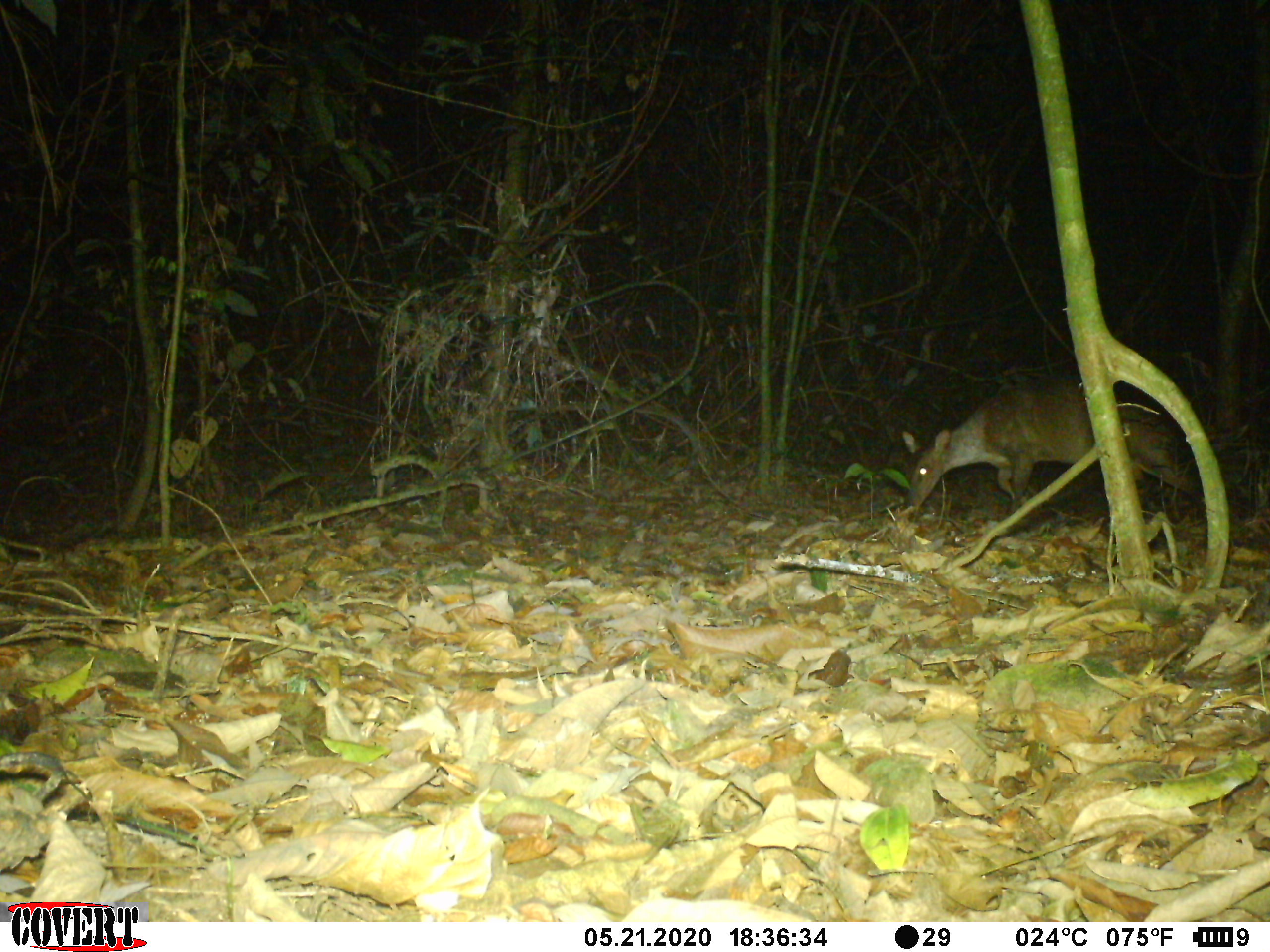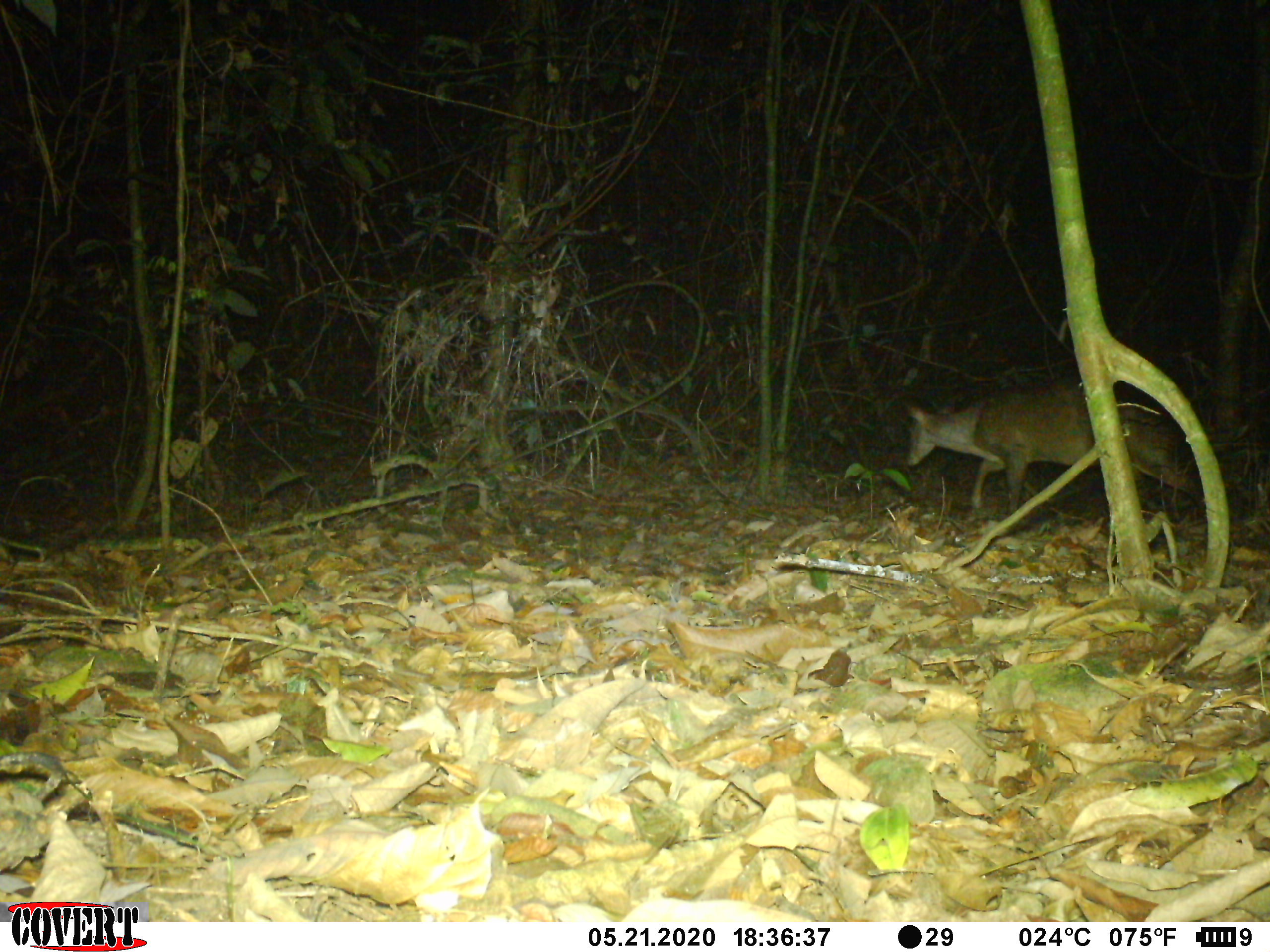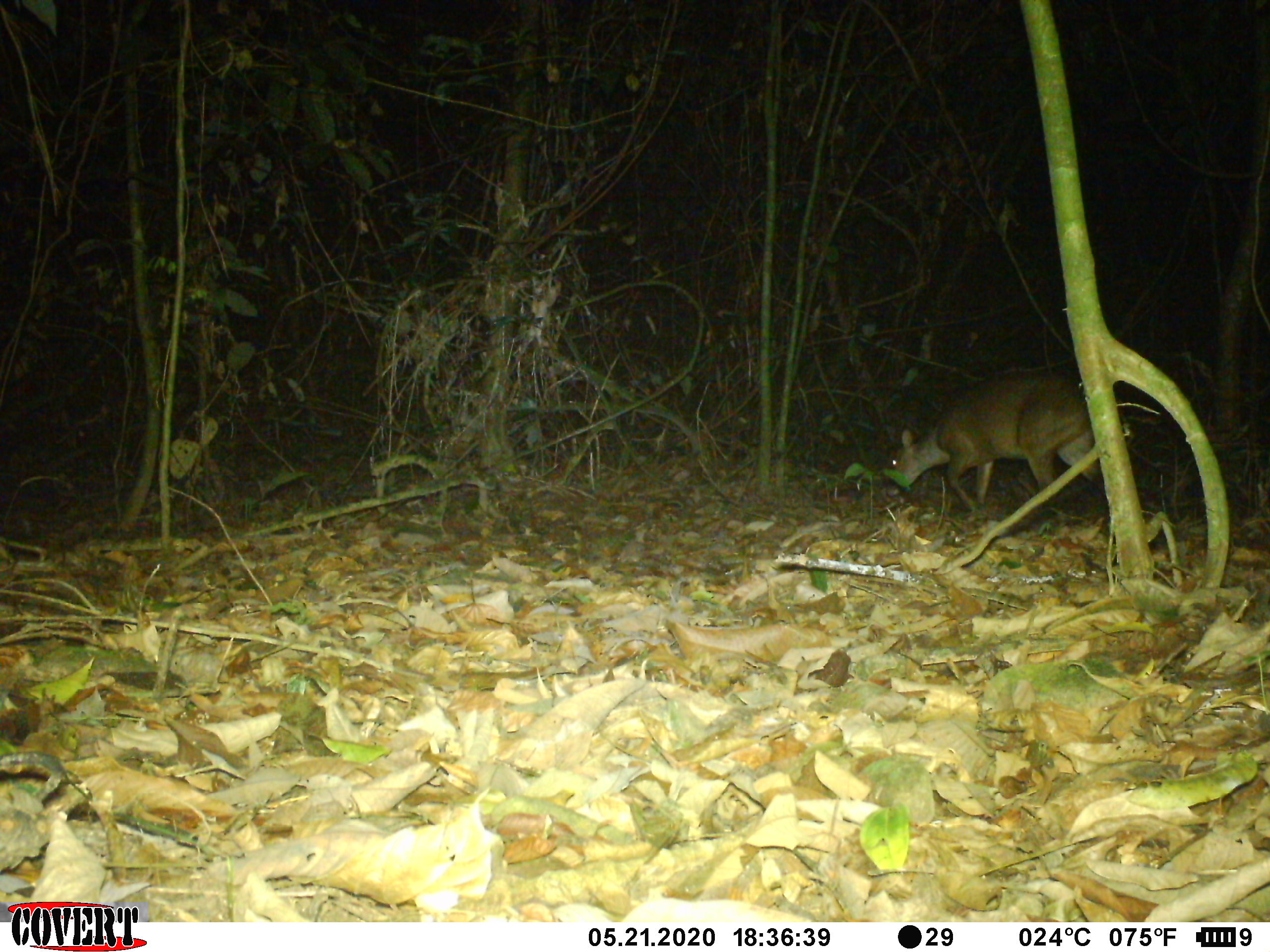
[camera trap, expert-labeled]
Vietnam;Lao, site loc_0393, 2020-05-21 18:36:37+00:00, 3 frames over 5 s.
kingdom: Animalia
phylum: Chordata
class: Mammalia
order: Artiodactyla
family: Cervidae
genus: Muntiacus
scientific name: Muntiacus vuquangensis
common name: large-antlered muntjac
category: large antlered muntjac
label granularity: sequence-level